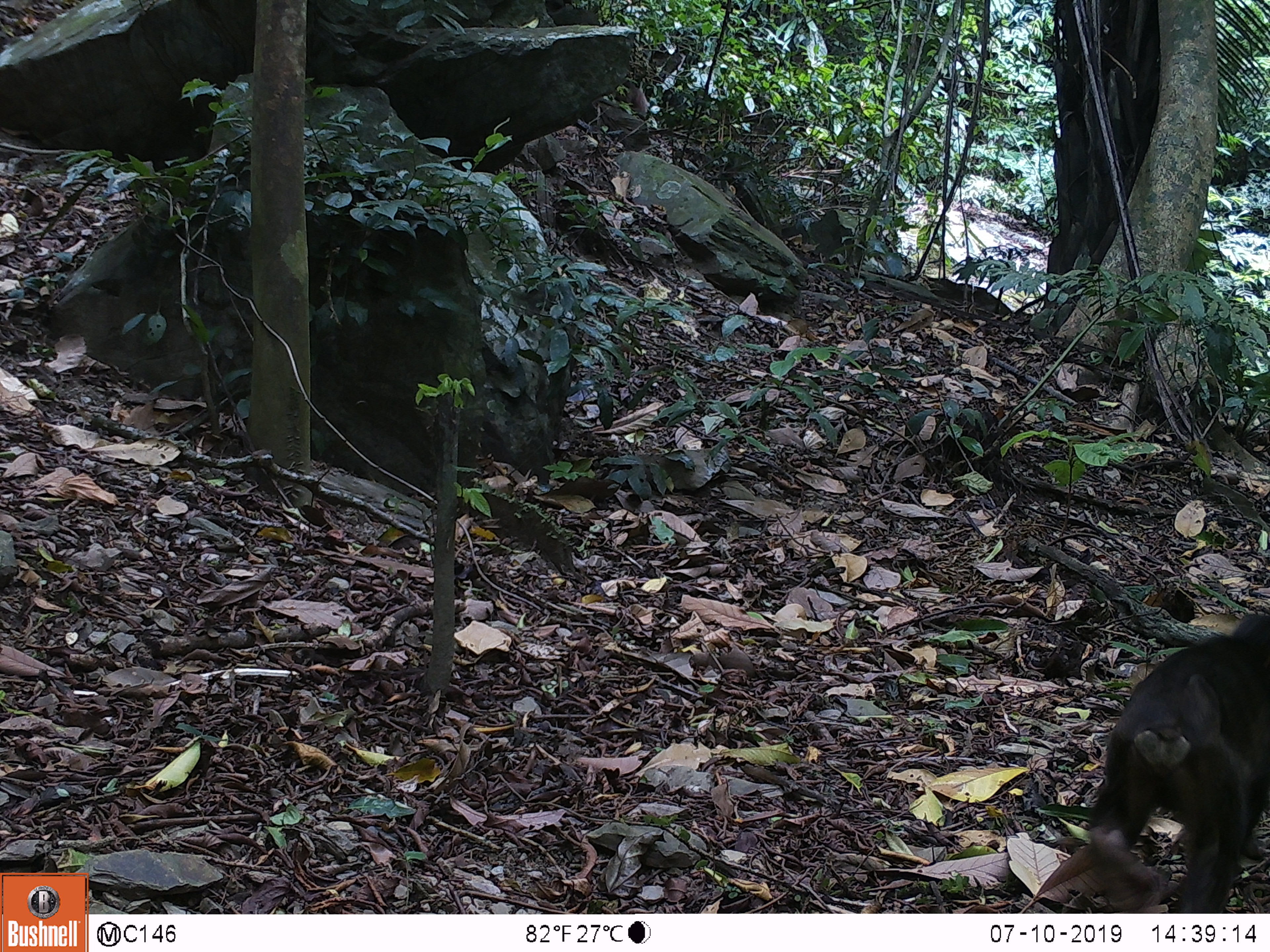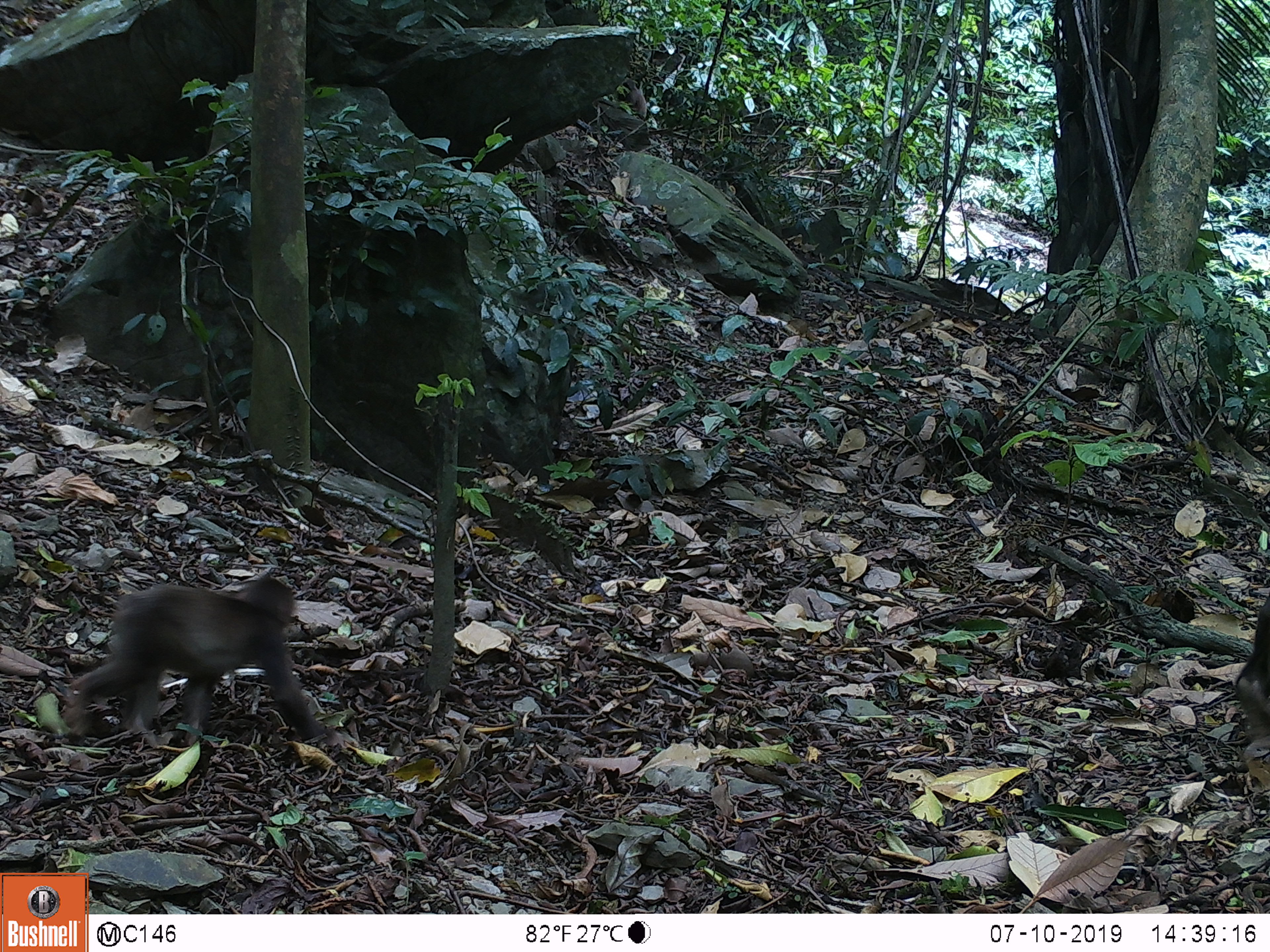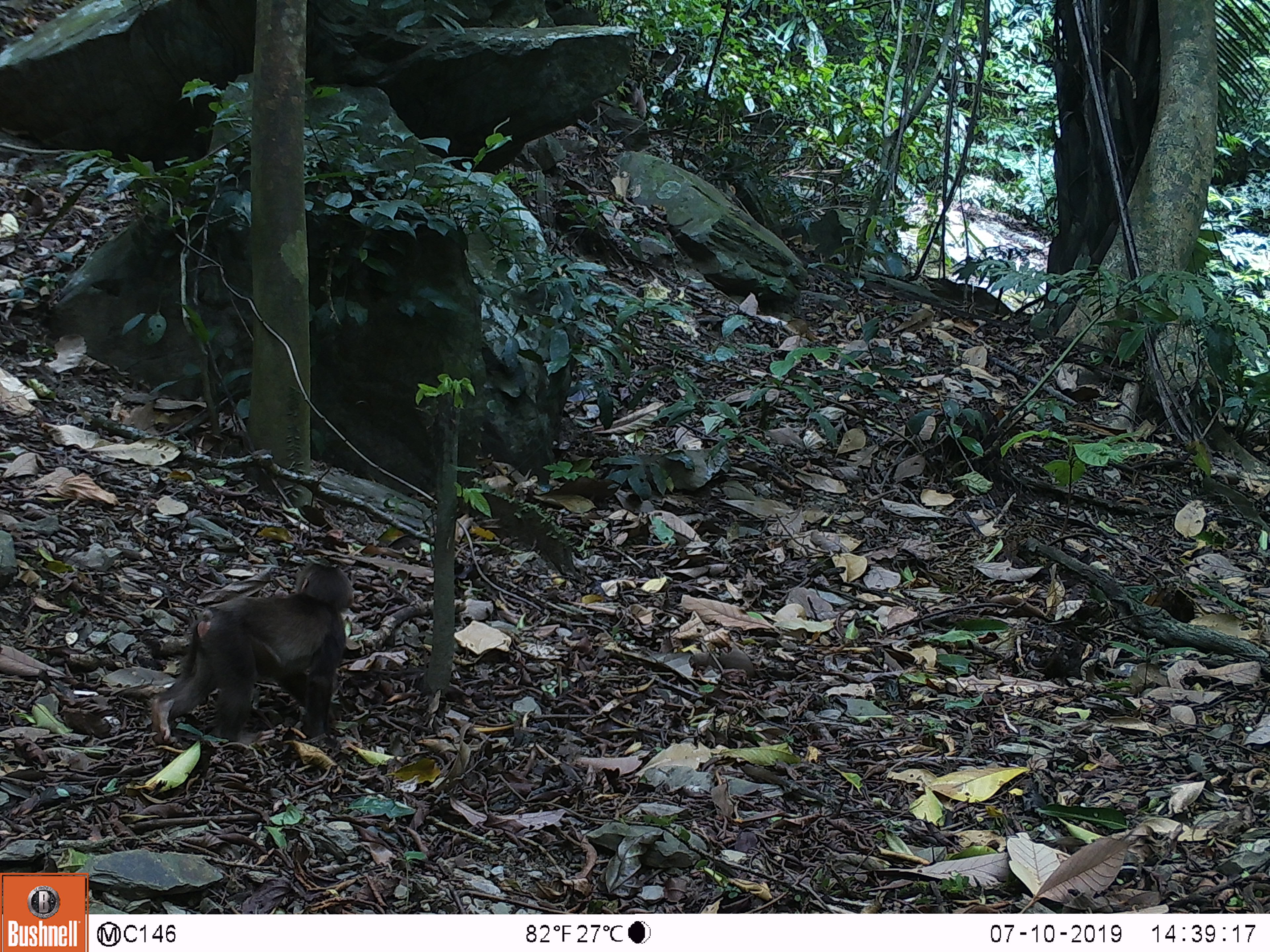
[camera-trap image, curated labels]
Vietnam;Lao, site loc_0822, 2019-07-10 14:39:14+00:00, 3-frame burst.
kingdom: Animalia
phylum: Chordata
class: Mammalia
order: Primates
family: Cercopithecidae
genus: Macaca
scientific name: Macaca arctoides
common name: stump-tailed macaque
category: stump tailed macaque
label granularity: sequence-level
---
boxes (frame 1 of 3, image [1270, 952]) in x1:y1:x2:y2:
stump tailed macaque: 1083:609:1270:914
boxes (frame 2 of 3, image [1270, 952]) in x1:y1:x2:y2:
stump tailed macaque: 57:573:360:757; 1231:583:1270:738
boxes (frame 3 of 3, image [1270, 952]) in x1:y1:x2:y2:
stump tailed macaque: 148:561:353:753